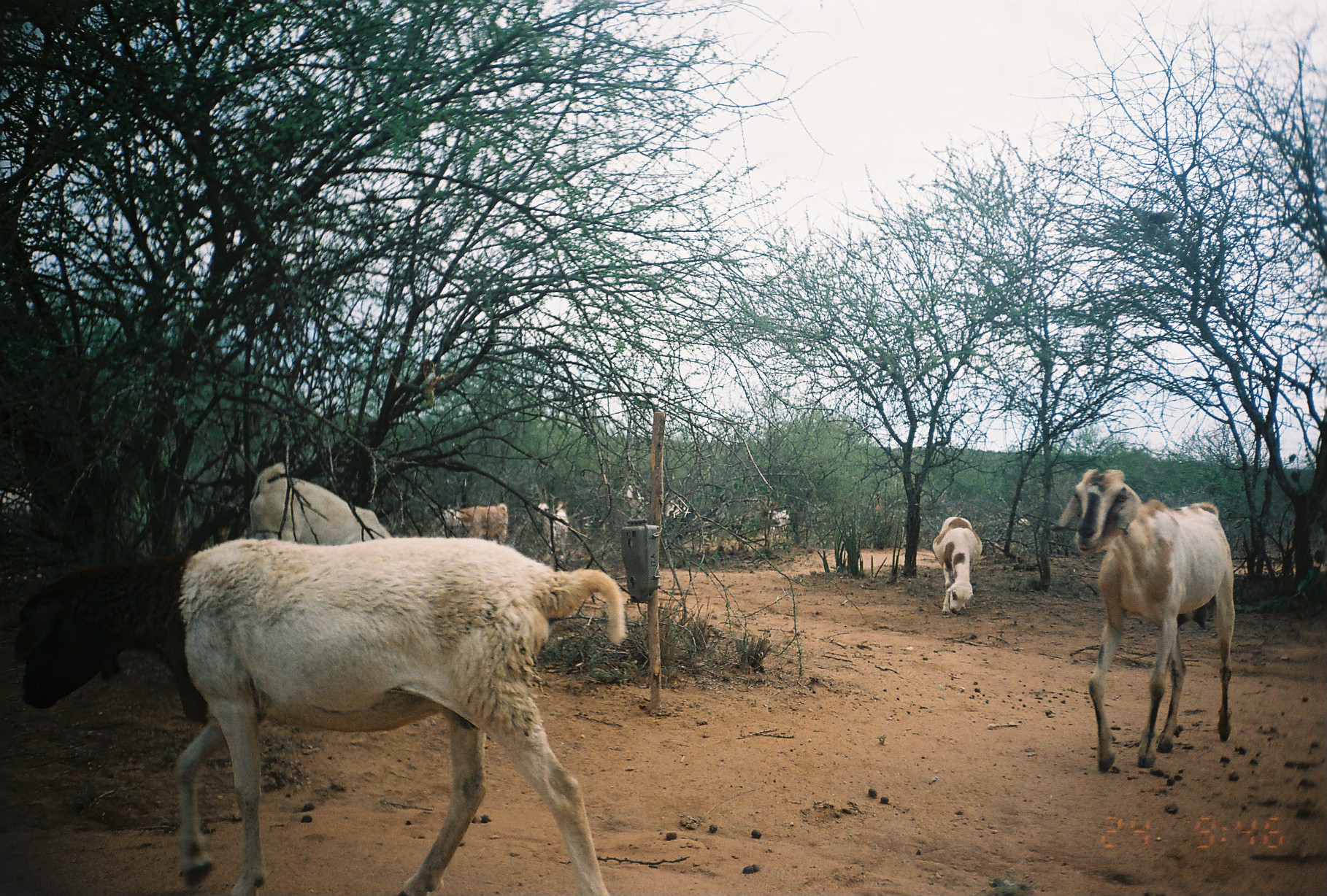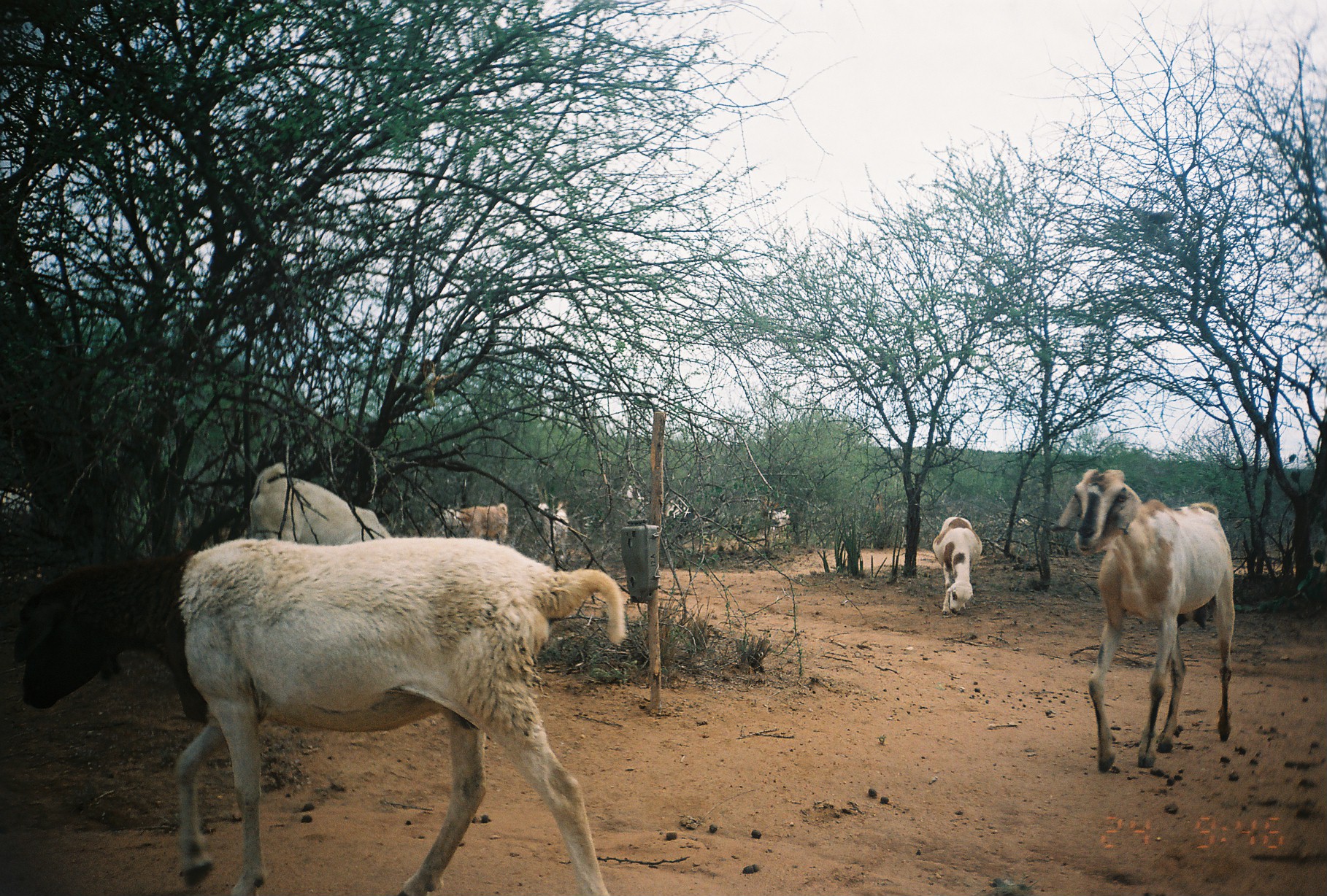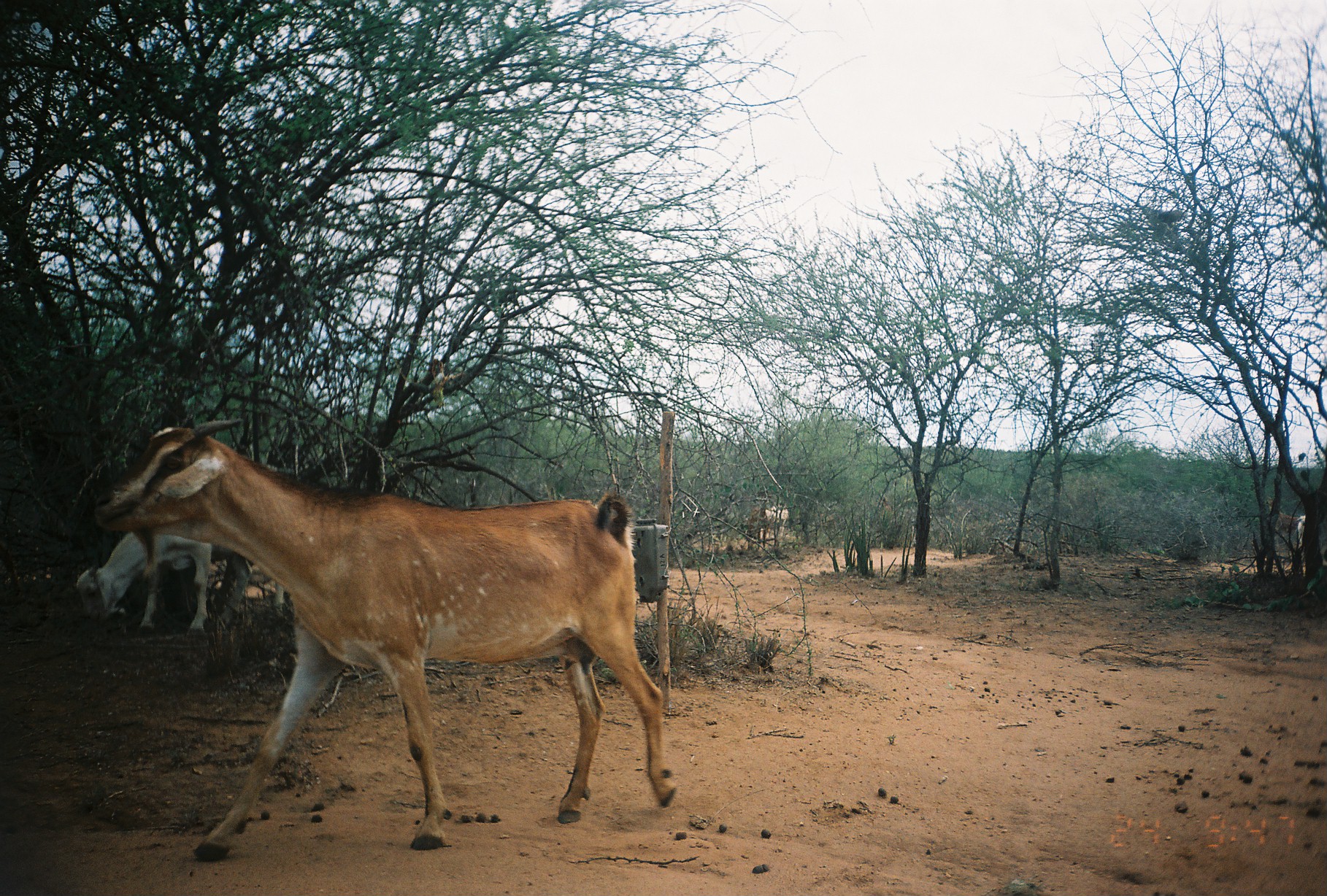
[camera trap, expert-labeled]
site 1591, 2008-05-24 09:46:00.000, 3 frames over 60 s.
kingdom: Animalia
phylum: Chordata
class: Mammalia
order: Artiodactyla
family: Bovidae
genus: Capra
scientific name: Capra aegagrus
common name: wild goat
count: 10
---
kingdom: Animalia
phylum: Chordata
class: Mammalia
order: Artiodactyla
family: Bovidae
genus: Ovis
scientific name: Ovis aries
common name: domestic sheep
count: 2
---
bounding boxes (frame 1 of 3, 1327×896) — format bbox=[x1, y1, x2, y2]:
capra aegagrus: bbox=[10, 536, 630, 894]; bbox=[1051, 465, 1236, 770]; bbox=[248, 462, 391, 540]; bbox=[932, 515, 985, 614]; bbox=[437, 503, 509, 548]; bbox=[533, 501, 570, 558]; bbox=[763, 504, 792, 538]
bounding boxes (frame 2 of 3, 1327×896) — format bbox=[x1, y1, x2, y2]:
ovis aries: bbox=[9, 536, 630, 894]; bbox=[1051, 463, 1234, 772]; bbox=[250, 460, 392, 539]; bbox=[932, 514, 983, 616]; bbox=[437, 503, 509, 548]; bbox=[533, 501, 570, 558]; bbox=[763, 504, 792, 538]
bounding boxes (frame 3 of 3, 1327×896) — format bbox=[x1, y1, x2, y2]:
capra aegagrus: bbox=[95, 418, 677, 859]; bbox=[74, 531, 284, 639]; bbox=[746, 489, 788, 552]; bbox=[1265, 495, 1307, 540]